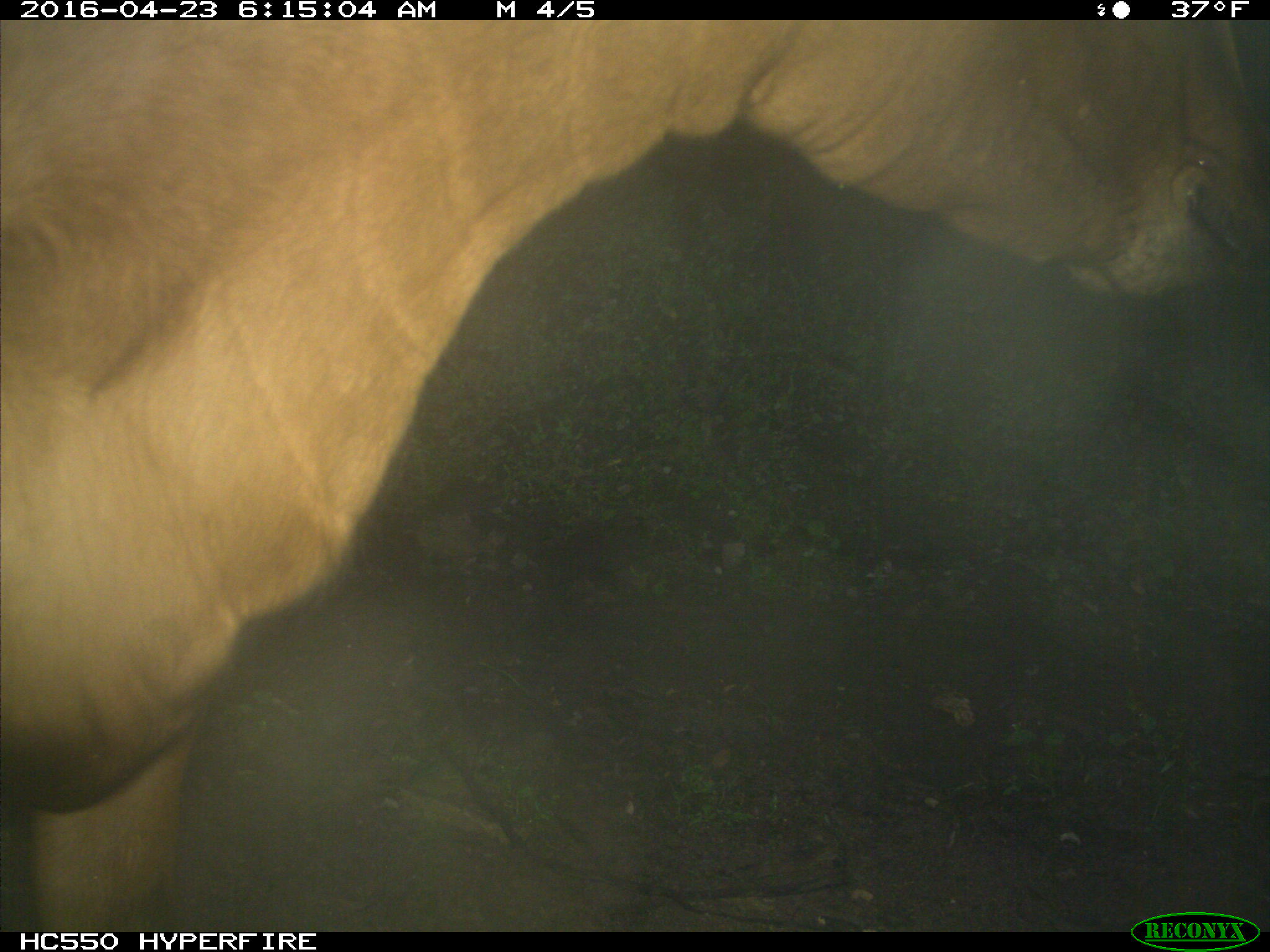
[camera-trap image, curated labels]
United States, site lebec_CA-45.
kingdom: Animalia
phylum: Chordata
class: Mammalia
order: Artiodactyla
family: Bovidae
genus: Bos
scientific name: Bos taurus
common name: domestic cow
Bos taurus (domestic cow).